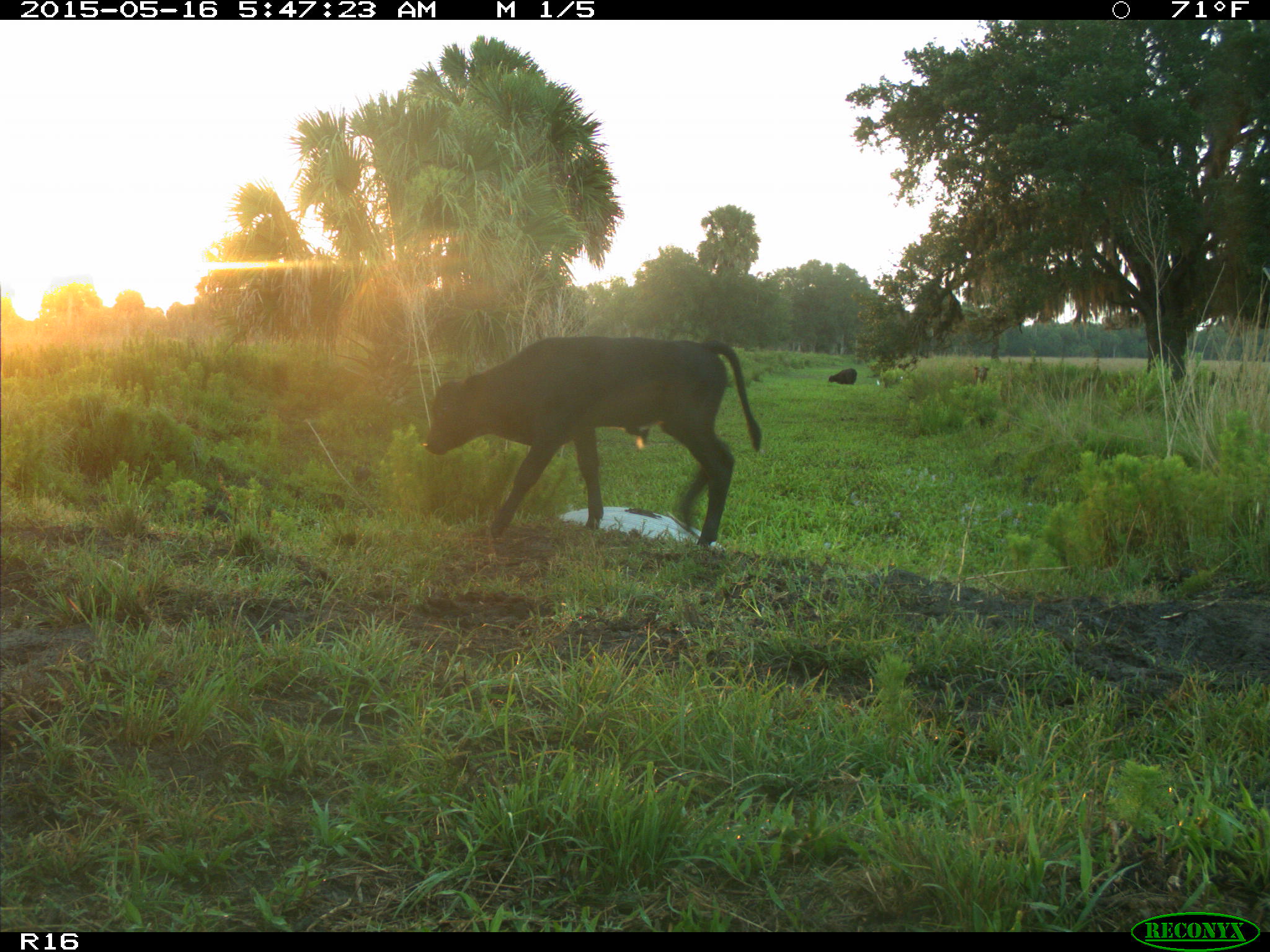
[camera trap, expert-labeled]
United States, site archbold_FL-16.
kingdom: Animalia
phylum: Chordata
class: Mammalia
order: Artiodactyla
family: Bovidae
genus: Bos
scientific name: Bos taurus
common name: domestic cow